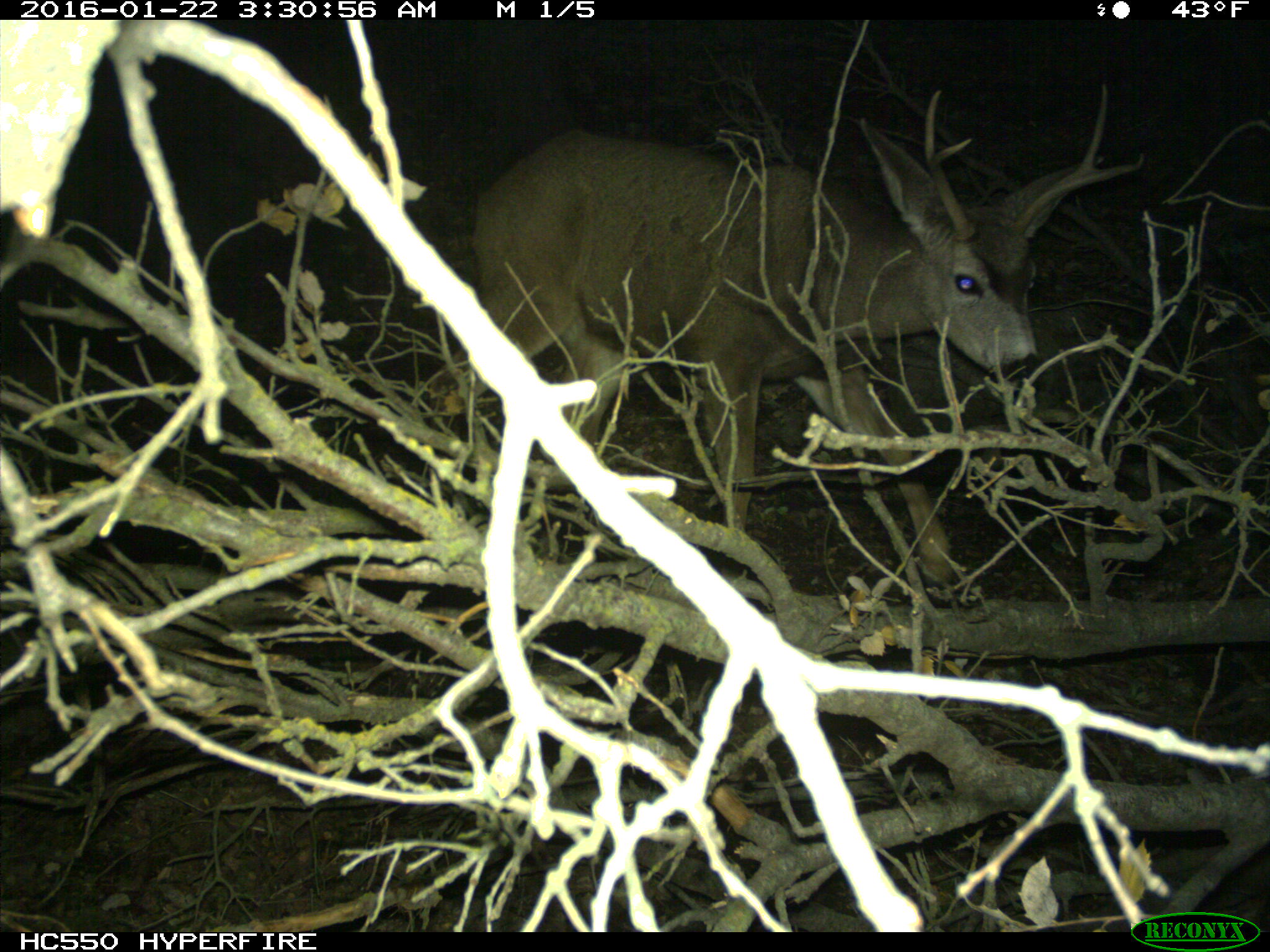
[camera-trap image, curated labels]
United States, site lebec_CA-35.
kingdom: Animalia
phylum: Chordata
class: Mammalia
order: Artiodactyla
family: Cervidae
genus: Odocoileus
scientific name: Odocoileus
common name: deer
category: unidentified deer